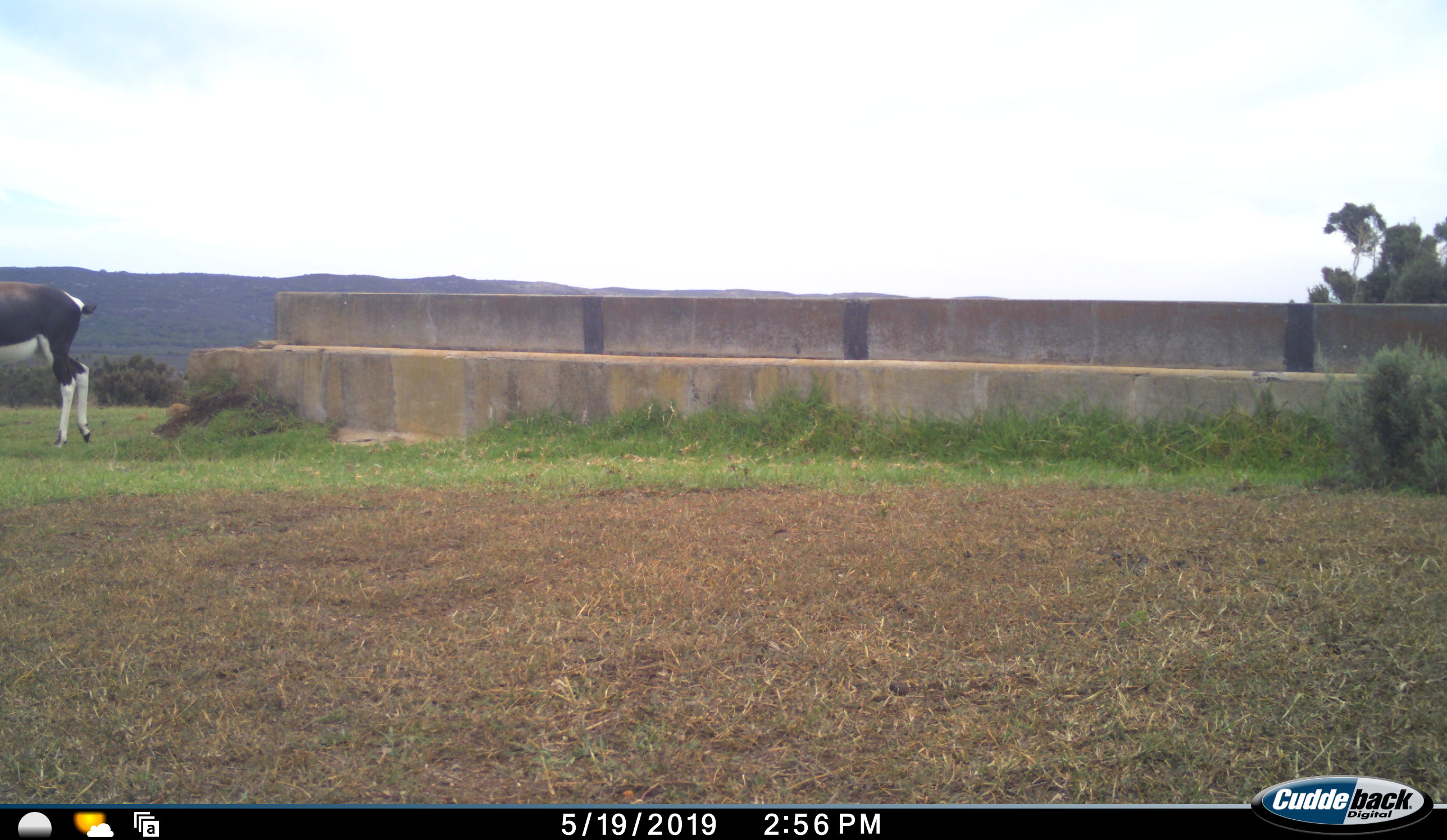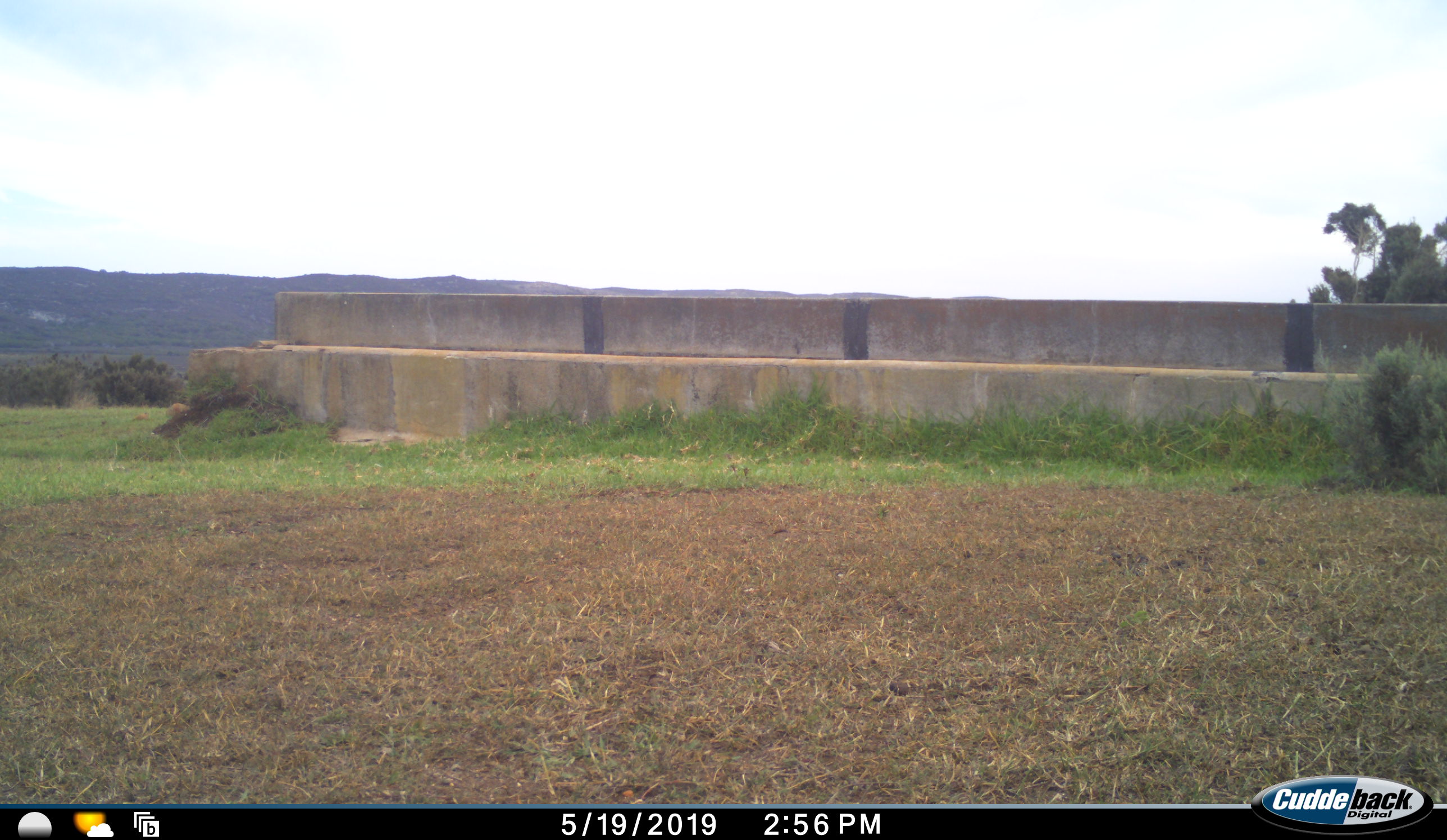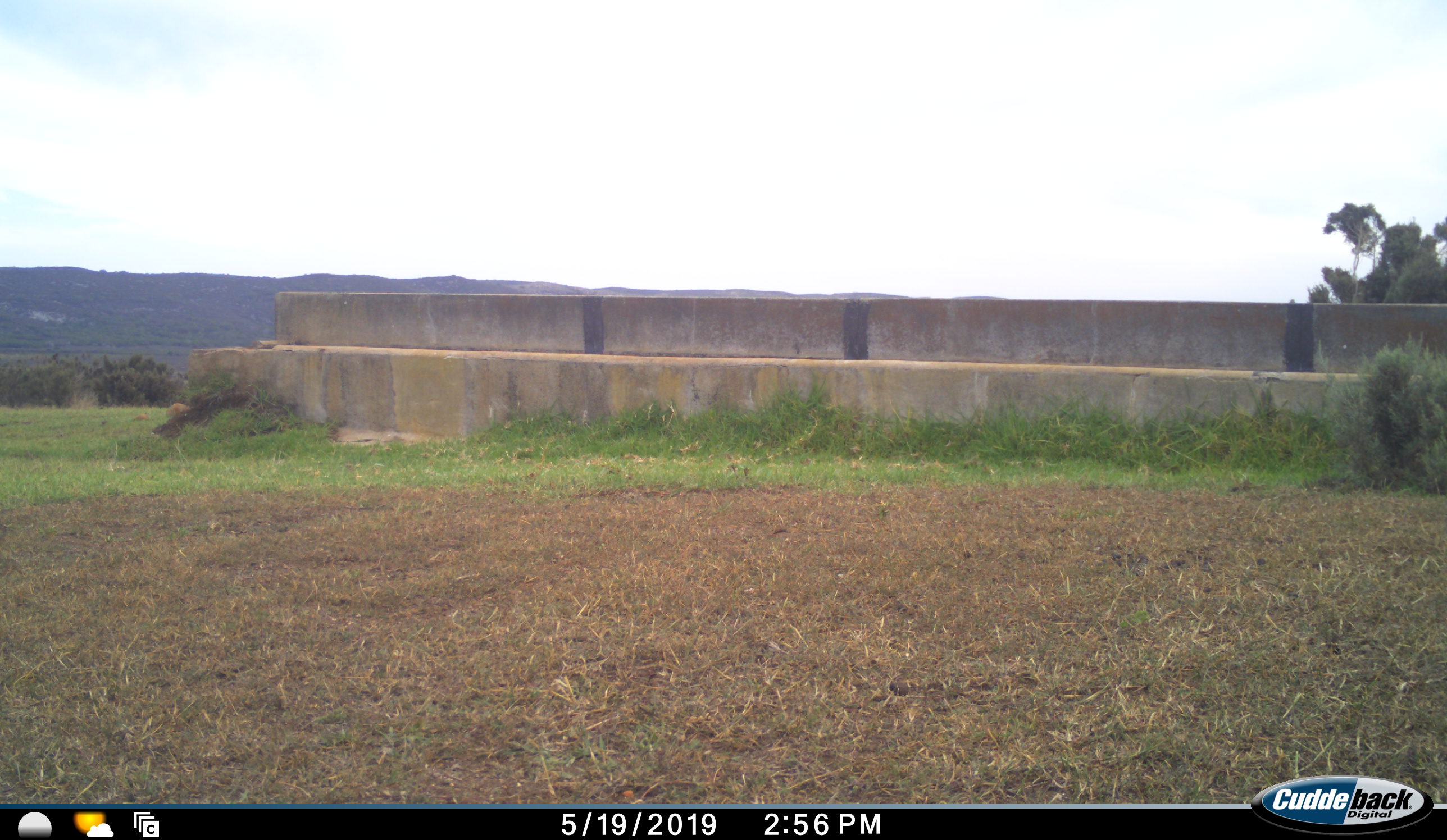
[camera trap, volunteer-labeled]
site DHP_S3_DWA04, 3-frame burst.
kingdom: Animalia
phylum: Chordata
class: Mammalia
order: Artiodactyla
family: Bovidae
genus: Damaliscus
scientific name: Damaliscus pygargus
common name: bontebok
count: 1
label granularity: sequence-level